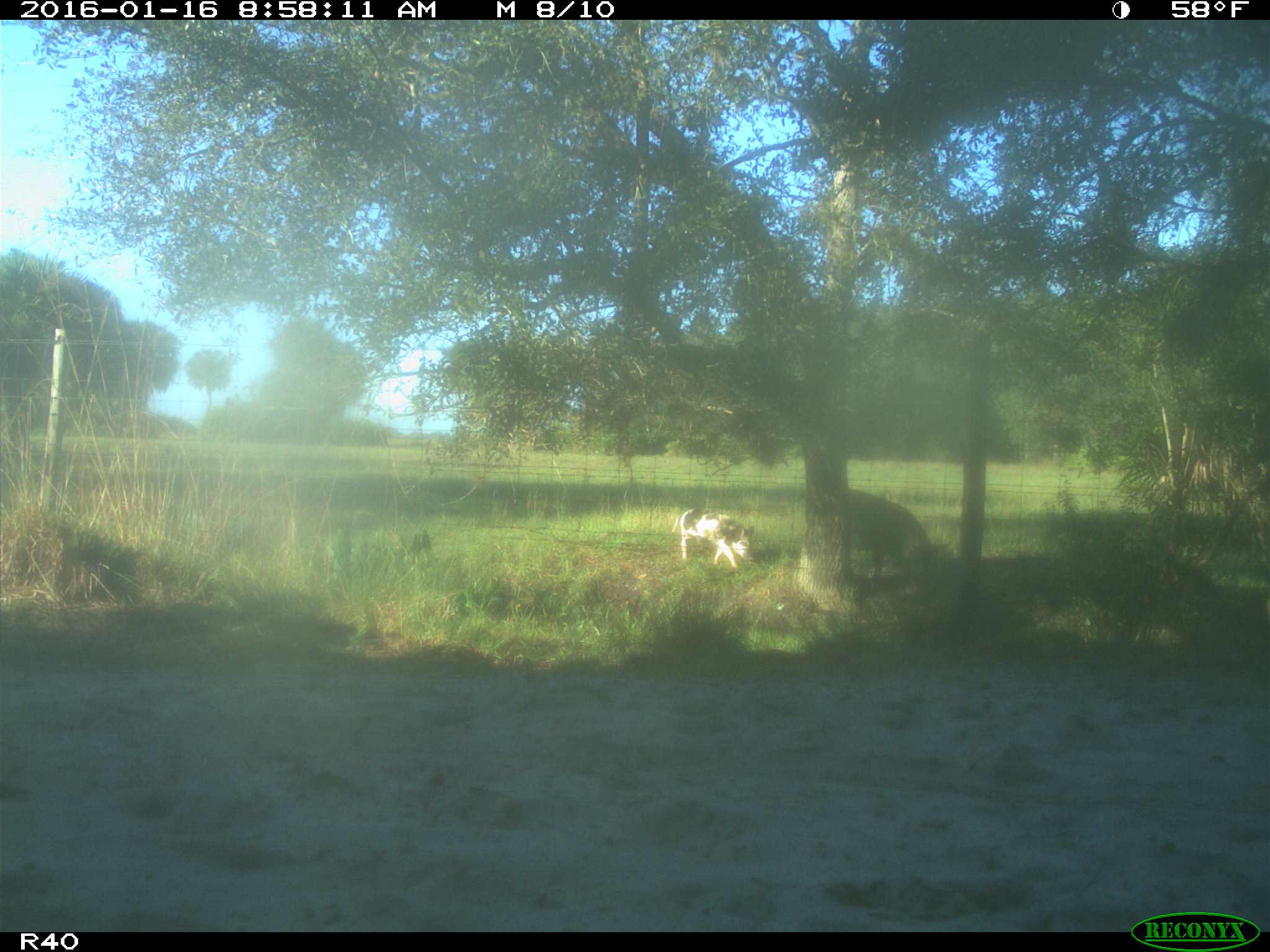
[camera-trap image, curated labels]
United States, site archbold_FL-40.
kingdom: Animalia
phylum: Chordata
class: Mammalia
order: Artiodactyla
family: Suidae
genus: Sus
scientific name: Sus scrofa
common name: wild boar